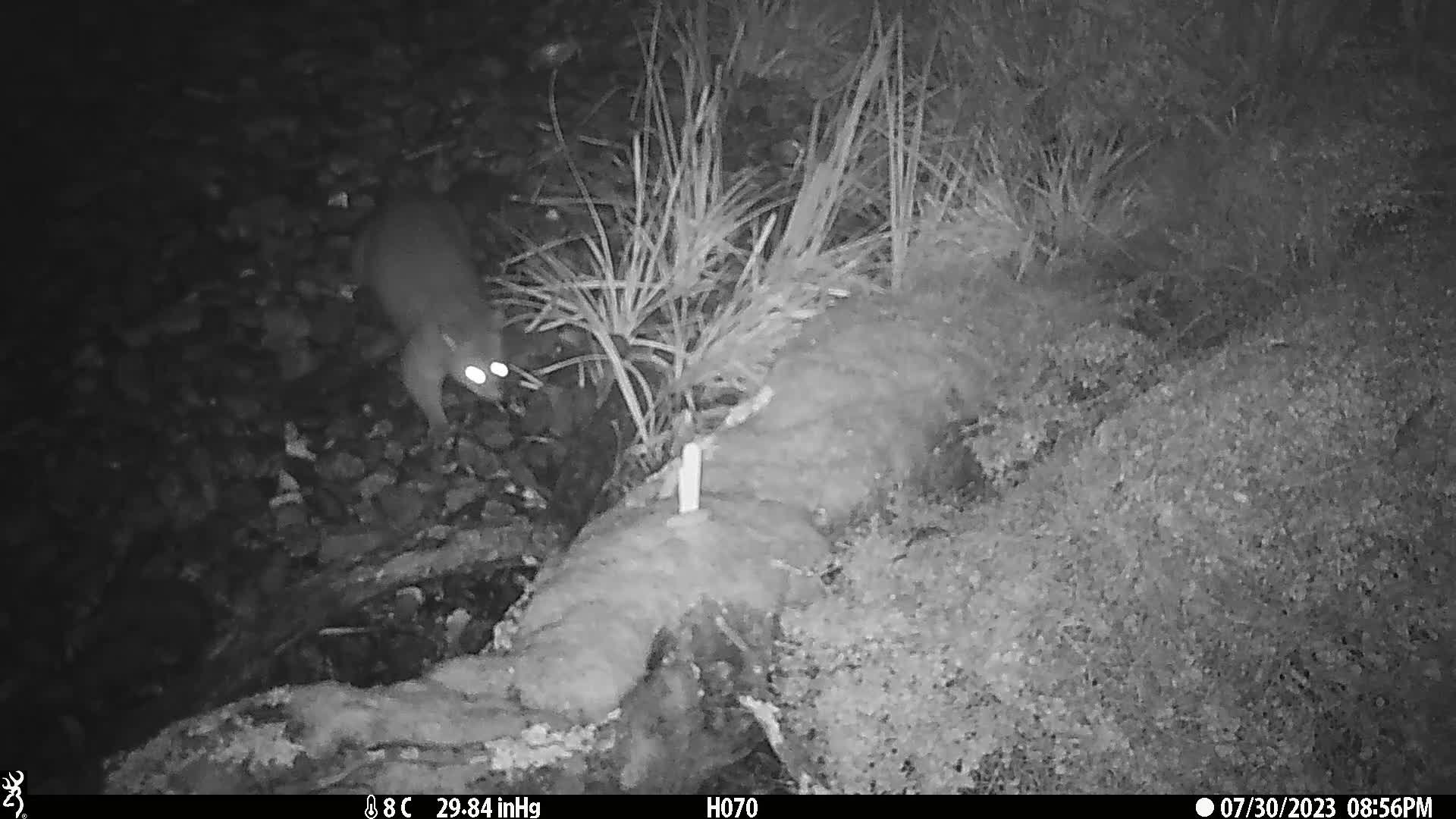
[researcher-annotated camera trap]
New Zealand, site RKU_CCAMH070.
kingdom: Animalia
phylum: Chordata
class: Mammalia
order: Diprotodontia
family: Phalangeridae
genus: Trichosurus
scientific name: Trichosurus vulpecula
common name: common brushtail possum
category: possum